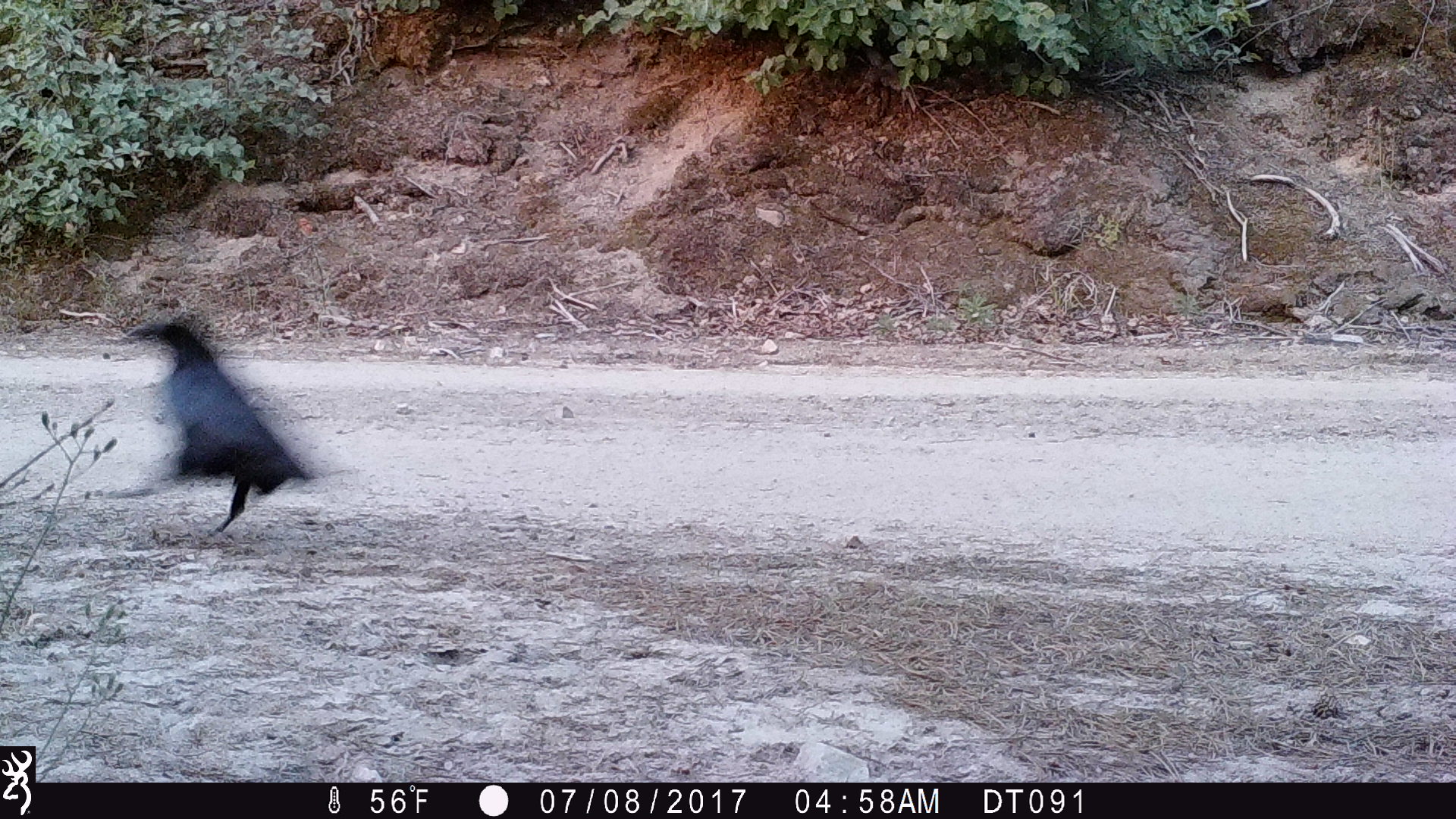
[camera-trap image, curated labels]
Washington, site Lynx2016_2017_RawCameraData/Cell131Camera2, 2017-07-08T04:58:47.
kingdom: Animalia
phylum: Chordata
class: Aves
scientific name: Aves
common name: birds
Aves (birds). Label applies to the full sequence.